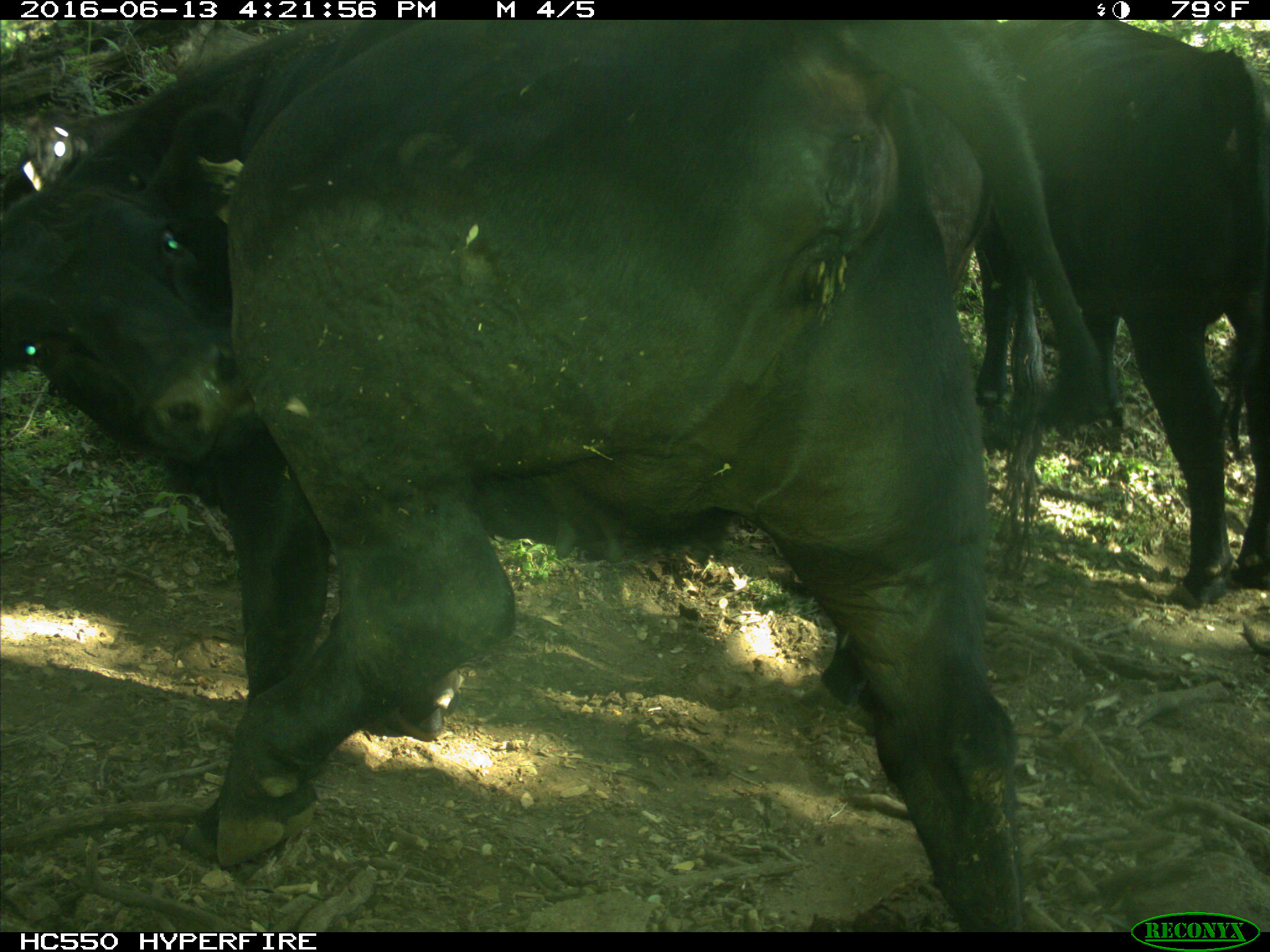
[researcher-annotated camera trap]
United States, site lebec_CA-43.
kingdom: Animalia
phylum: Chordata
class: Mammalia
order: Artiodactyla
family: Bovidae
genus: Bos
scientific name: Bos taurus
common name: domestic cow